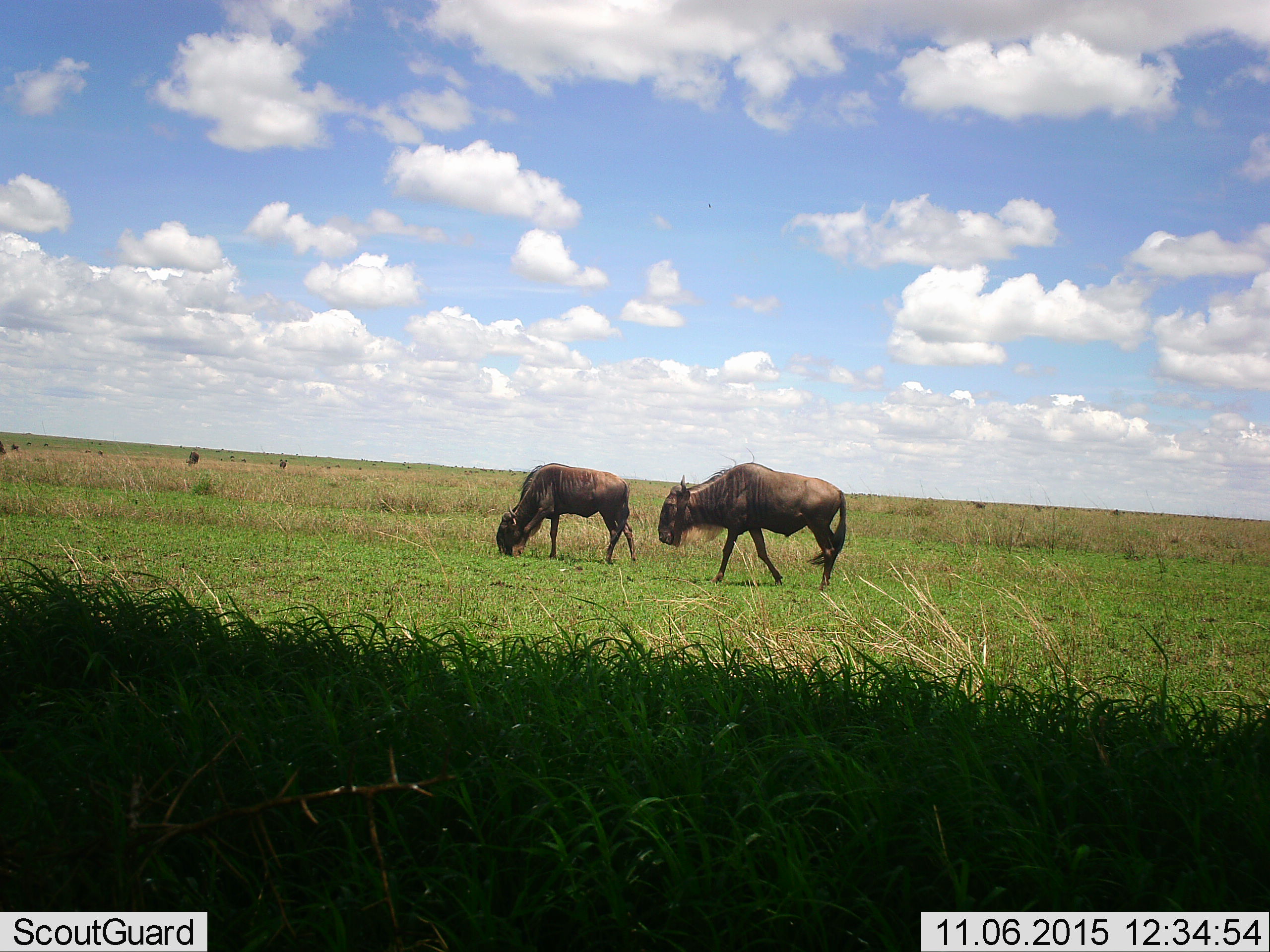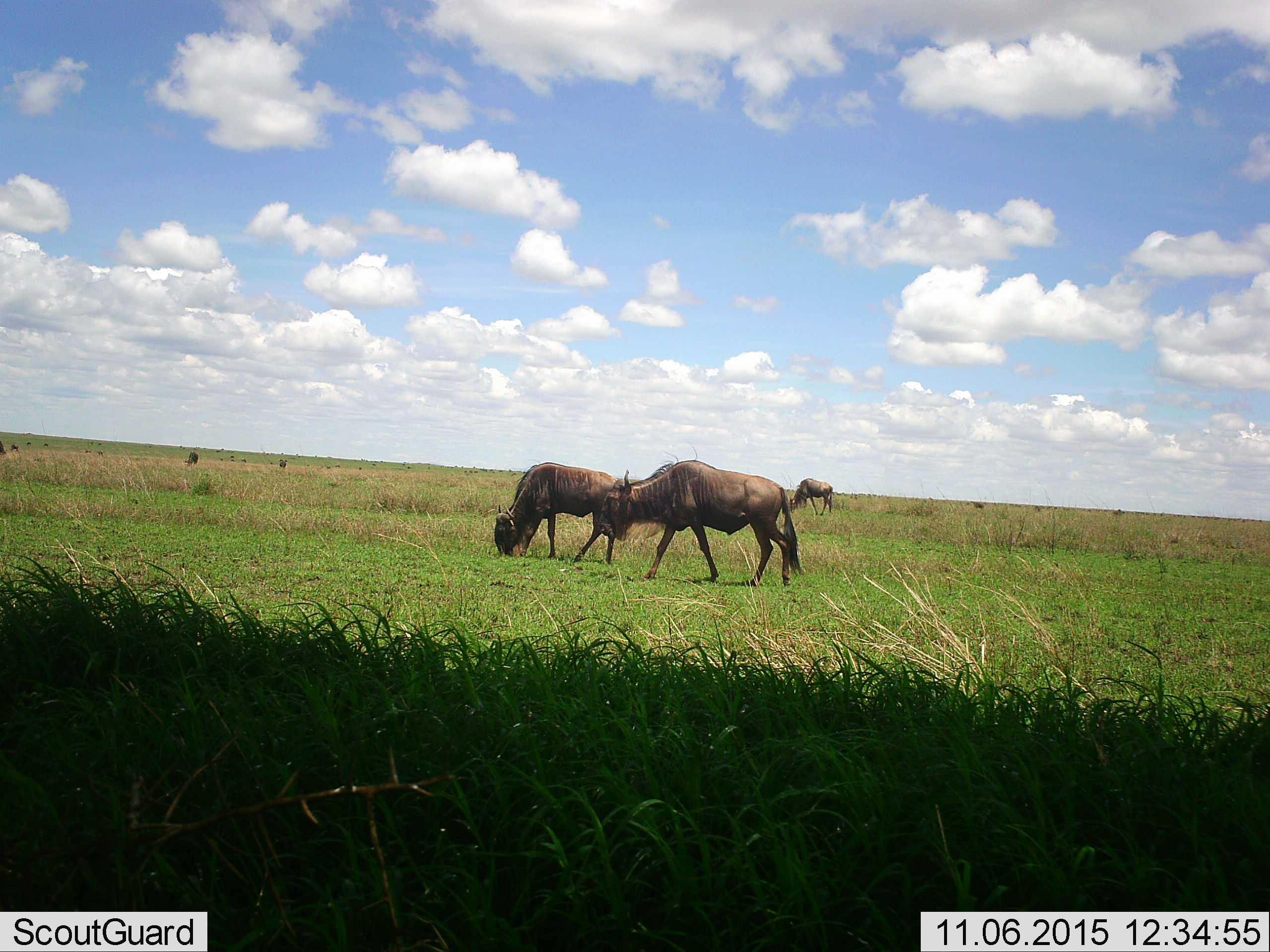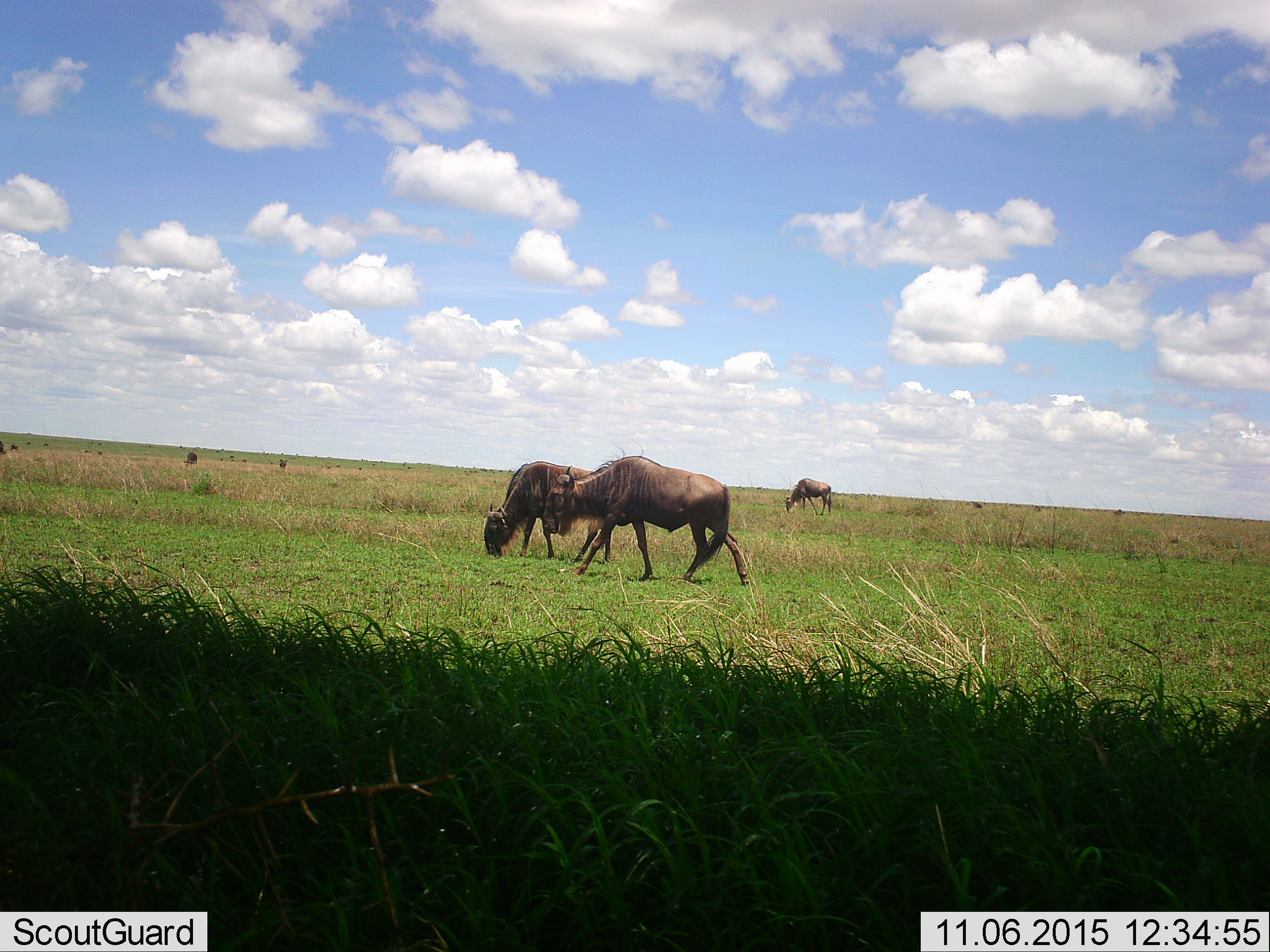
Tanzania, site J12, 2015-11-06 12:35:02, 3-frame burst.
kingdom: Animalia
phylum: Chordata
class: Mammalia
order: Artiodactyla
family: Bovidae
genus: Connochaetes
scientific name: Connochaetes taurinus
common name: blue wildebeest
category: wildebeest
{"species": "wildebeest (blue wildebeest) (Connochaetes taurinus)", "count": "3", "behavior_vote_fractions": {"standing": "44%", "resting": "11%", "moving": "33%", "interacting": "0%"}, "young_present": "0%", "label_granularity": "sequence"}